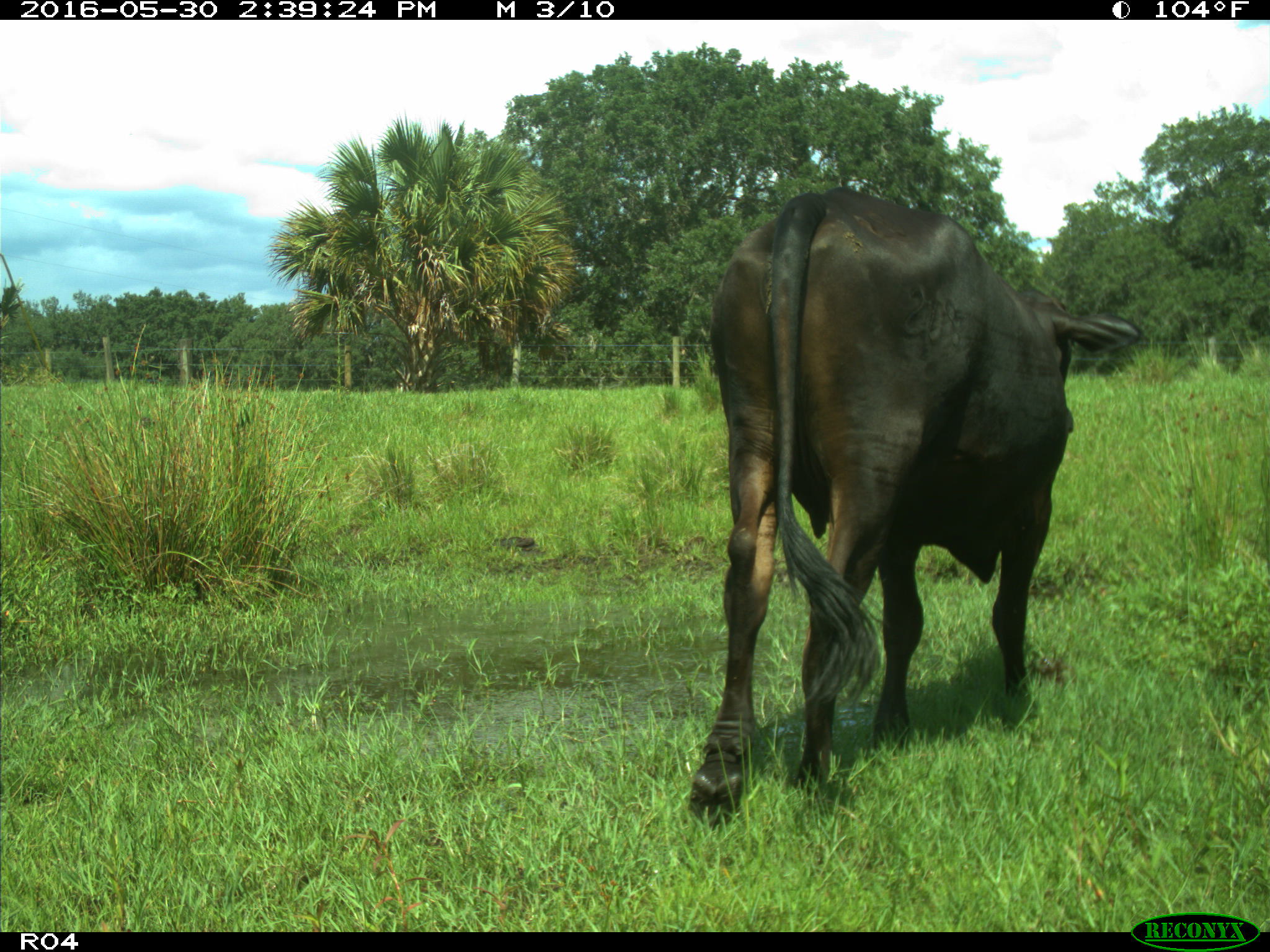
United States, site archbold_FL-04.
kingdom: Animalia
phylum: Chordata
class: Mammalia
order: Artiodactyla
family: Bovidae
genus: Bos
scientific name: Bos taurus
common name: domestic cow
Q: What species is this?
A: Bos taurus (domestic cow).